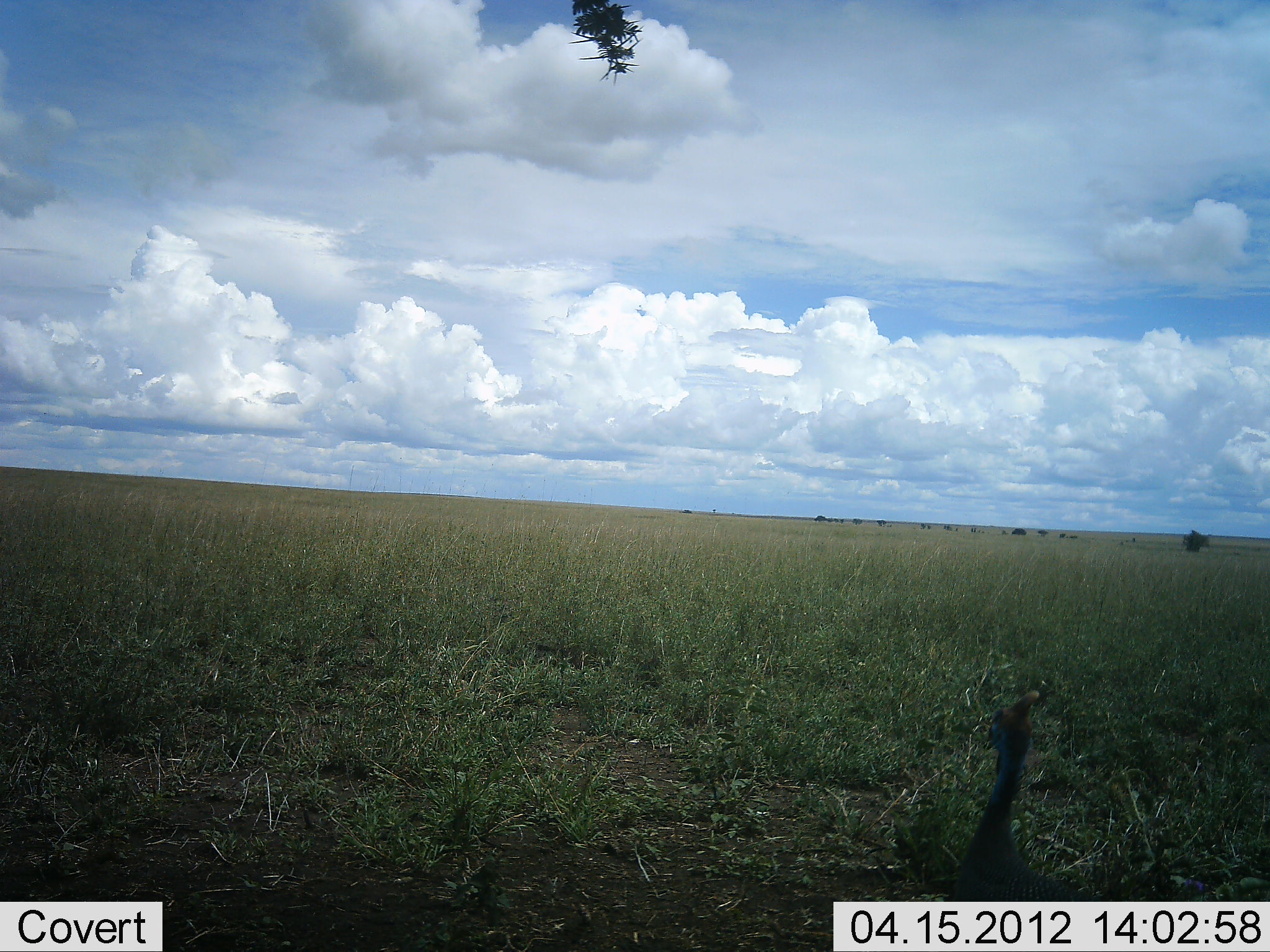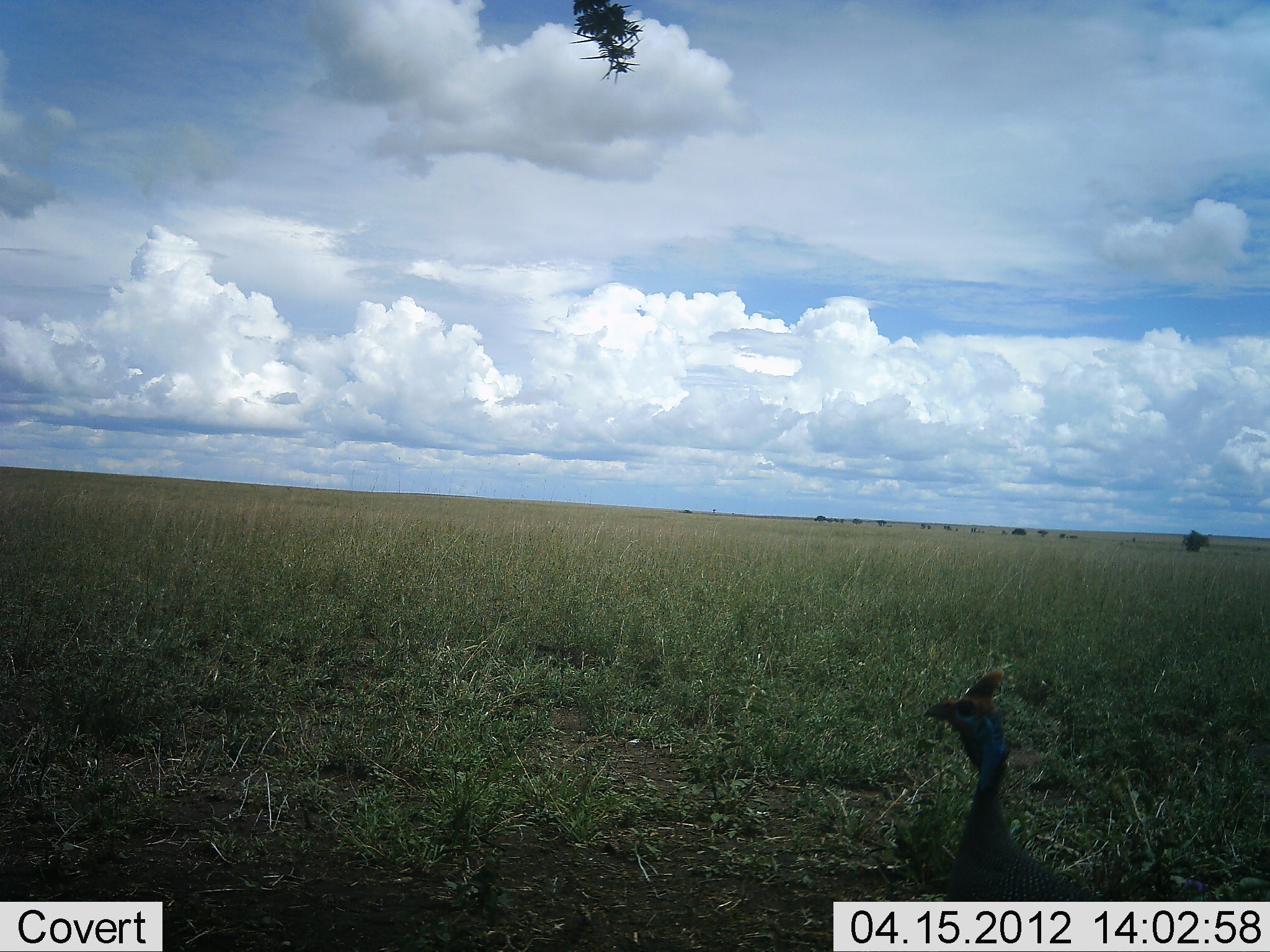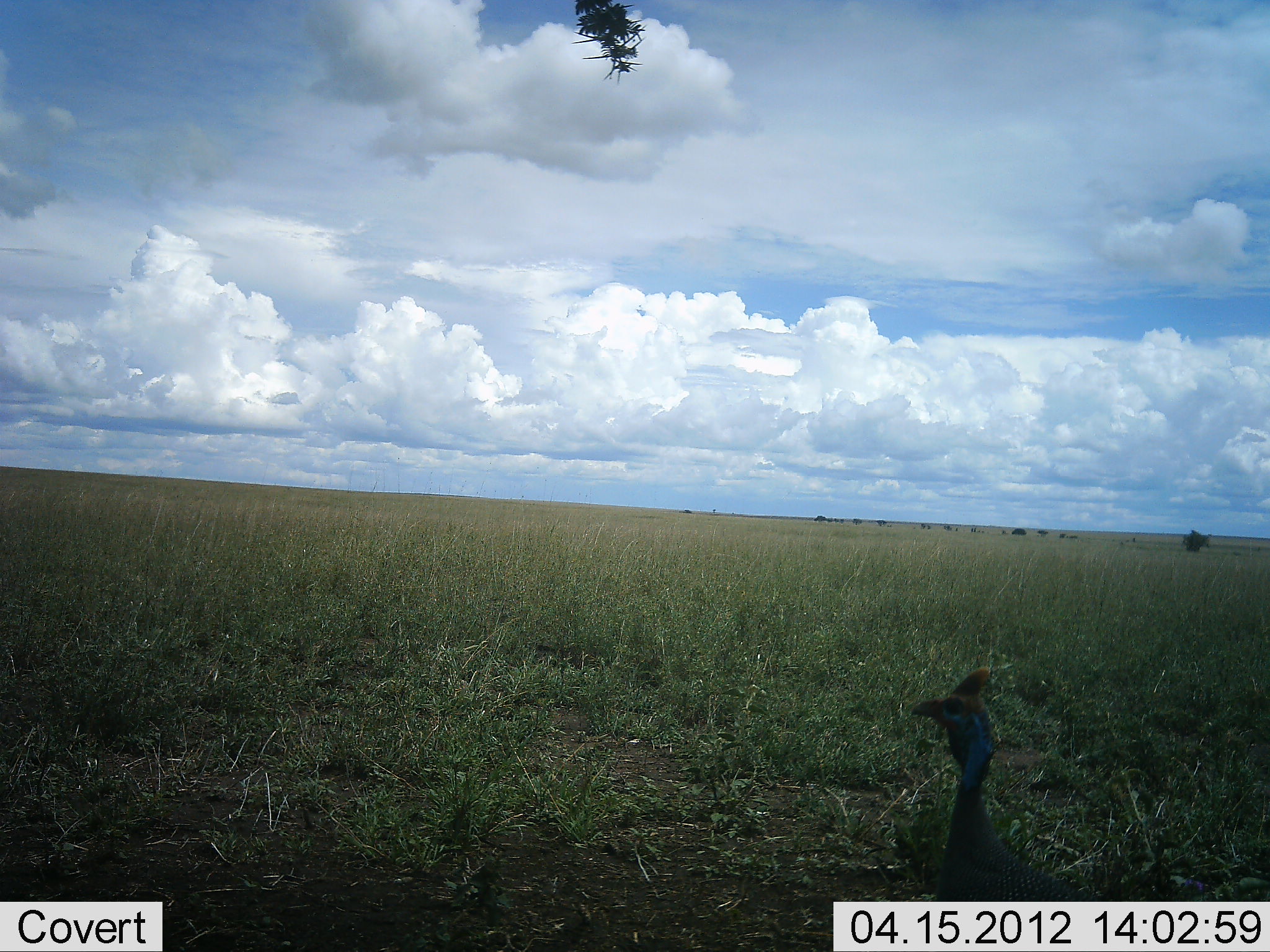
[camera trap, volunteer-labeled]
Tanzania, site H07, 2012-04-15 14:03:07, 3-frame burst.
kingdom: Animalia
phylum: Chordata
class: Aves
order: Galliformes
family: Numididae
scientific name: Numididae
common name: guinea fowl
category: guineafowl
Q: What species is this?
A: Guineafowl (guinea fowl) (Numididae).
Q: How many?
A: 1.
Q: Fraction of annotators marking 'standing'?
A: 83%.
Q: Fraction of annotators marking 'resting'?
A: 0%.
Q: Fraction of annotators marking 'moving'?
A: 22%.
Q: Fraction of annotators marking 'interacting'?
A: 0%.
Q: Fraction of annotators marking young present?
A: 0%.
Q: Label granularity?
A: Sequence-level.